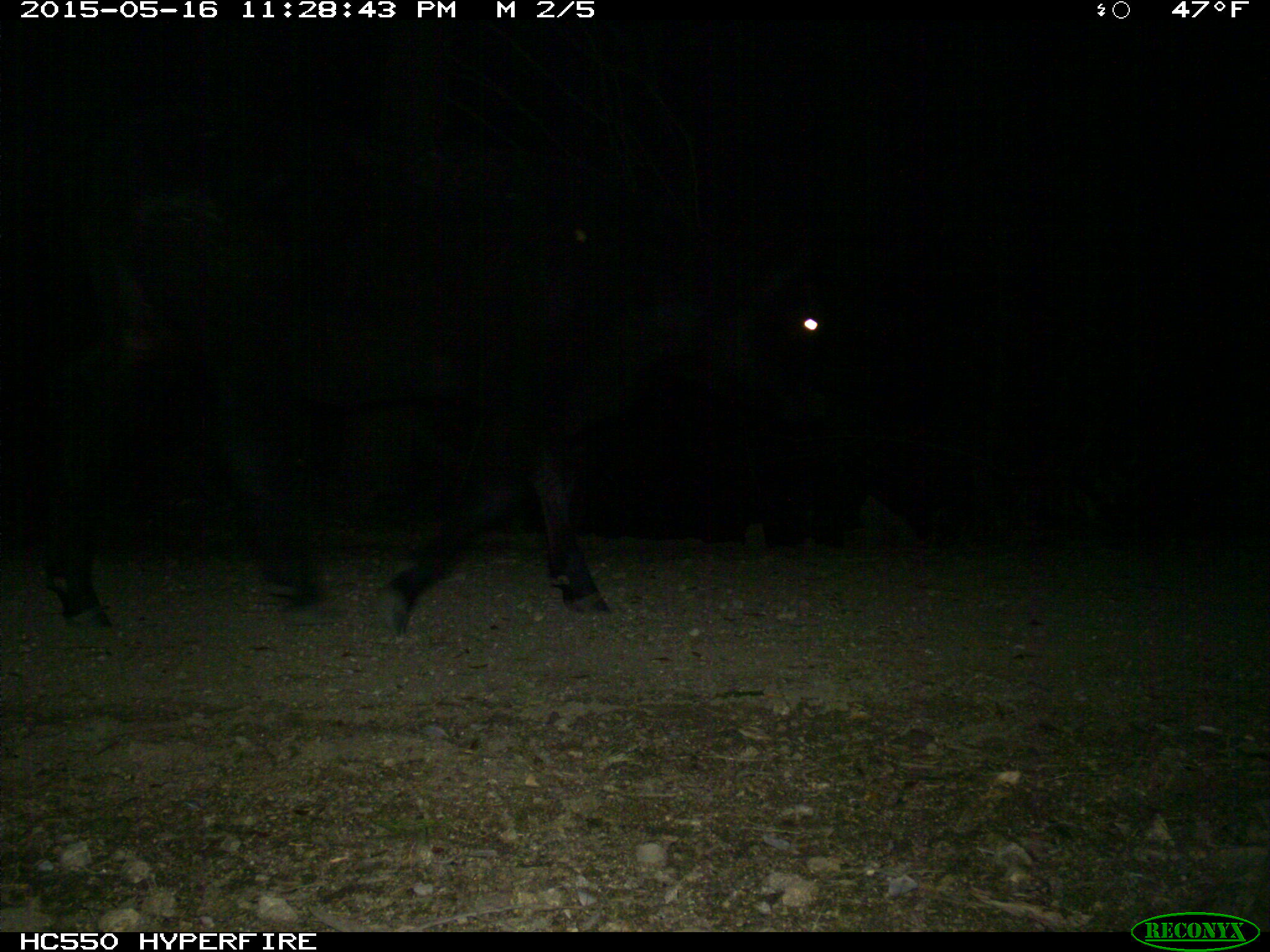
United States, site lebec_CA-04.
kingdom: Animalia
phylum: Chordata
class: Mammalia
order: Artiodactyla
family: Bovidae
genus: Bos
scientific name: Bos taurus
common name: domestic cow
Bos taurus (domestic cow).